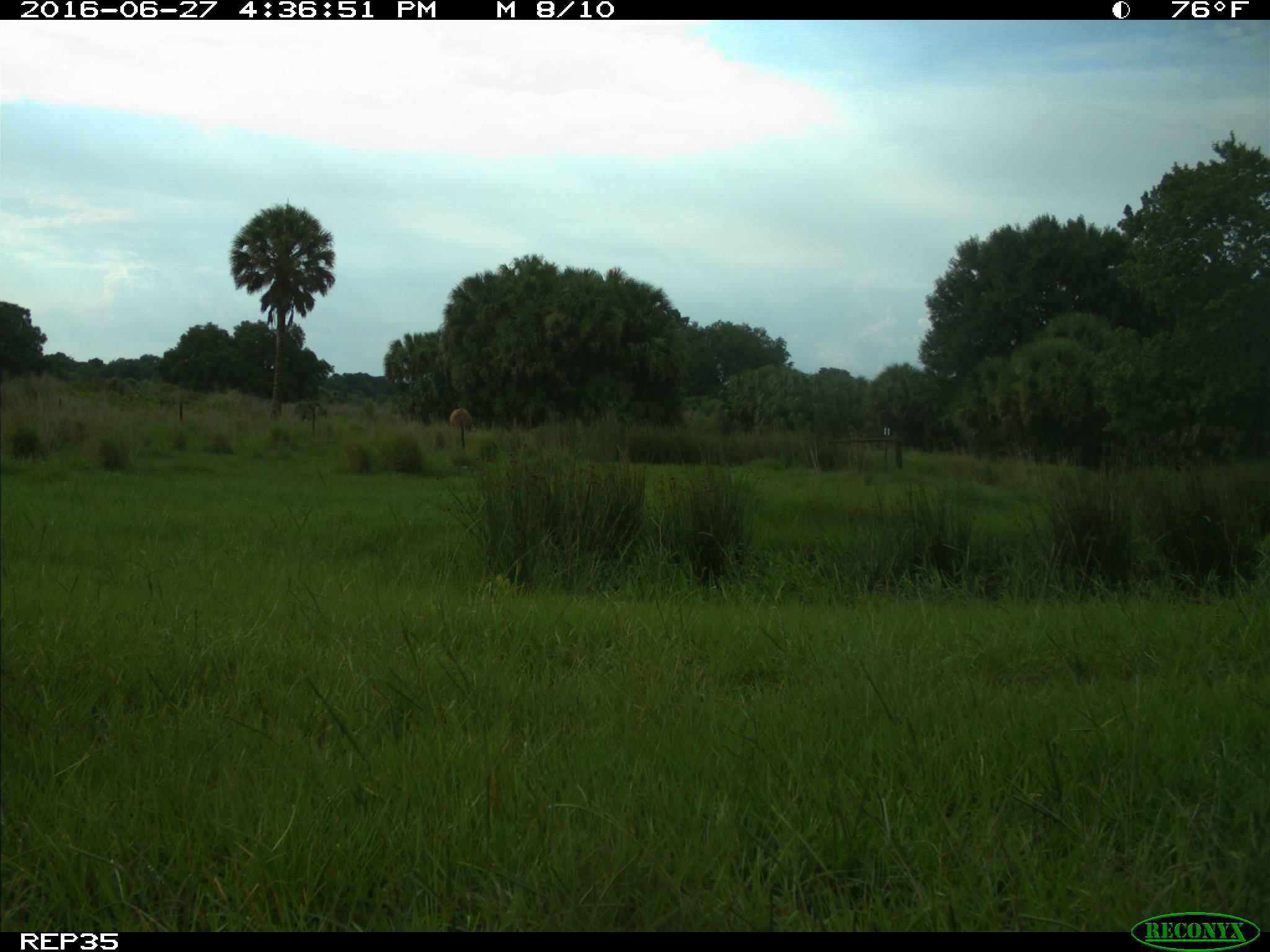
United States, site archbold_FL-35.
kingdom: Animalia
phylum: Chordata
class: Mammalia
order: Artiodactyla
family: Suidae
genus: Sus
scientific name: Sus scrofa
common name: wild boar